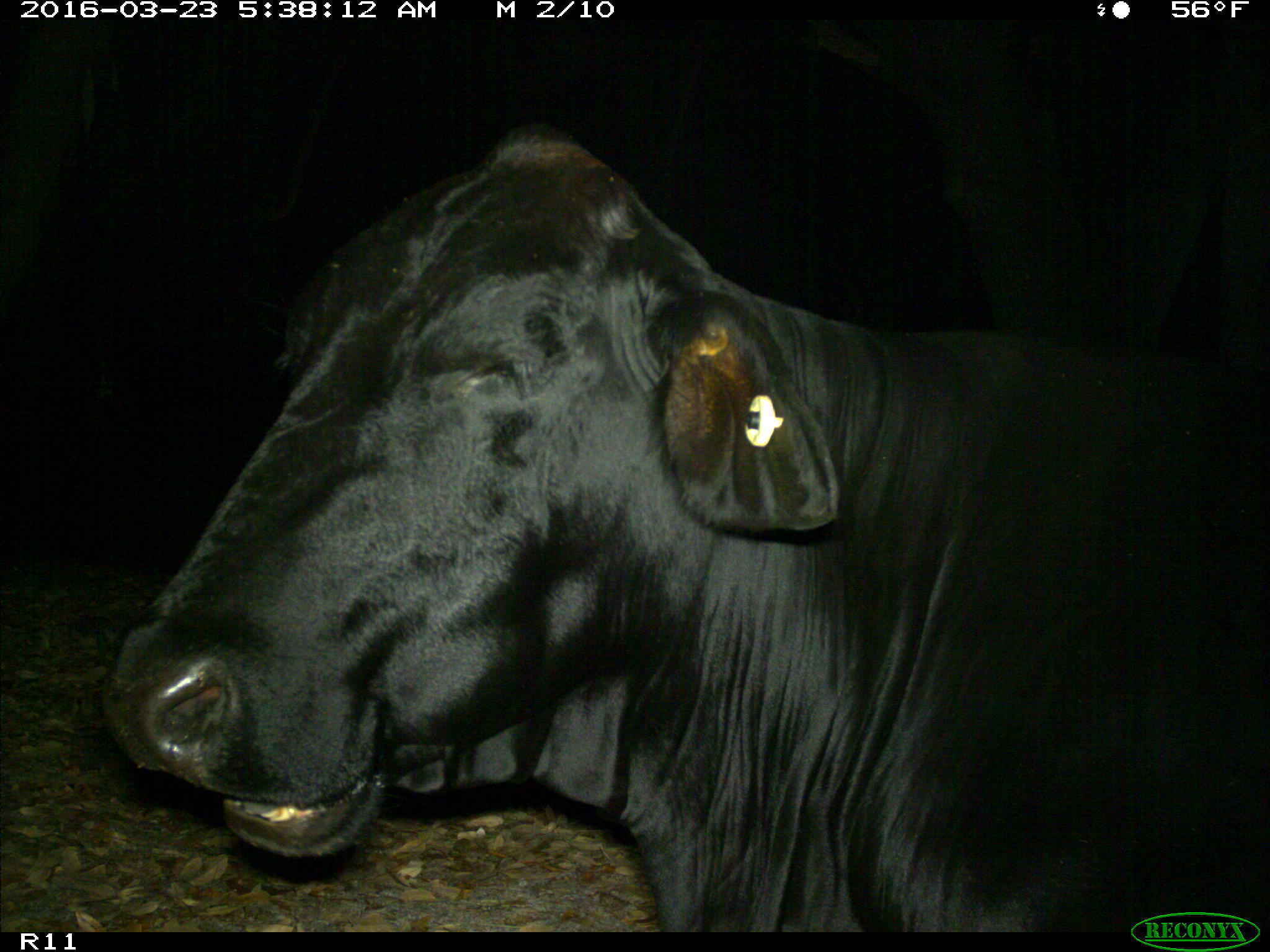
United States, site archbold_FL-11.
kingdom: Animalia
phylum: Chordata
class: Mammalia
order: Artiodactyla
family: Bovidae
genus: Bos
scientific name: Bos taurus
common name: domestic cow